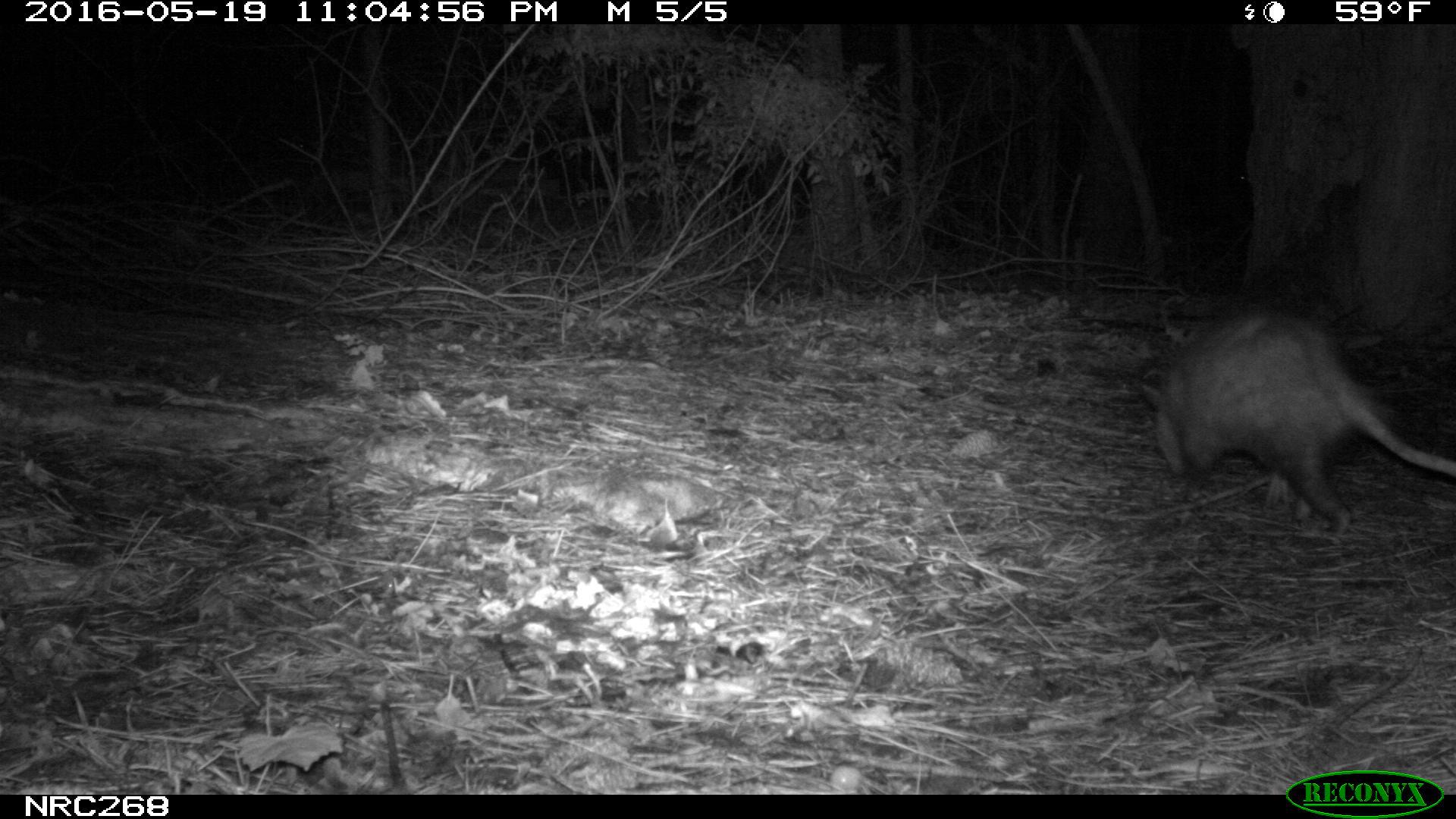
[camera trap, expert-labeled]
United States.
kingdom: Animalia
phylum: Chordata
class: Mammalia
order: Didelphimorphia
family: Didelphidae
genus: Didelphis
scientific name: Didelphis virginiana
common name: virginia opossum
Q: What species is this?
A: Virginia Opossum (Didelphis virginiana).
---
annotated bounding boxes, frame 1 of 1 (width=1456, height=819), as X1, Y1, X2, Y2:
Virginia Opossum: 1126, 311, 1456, 544